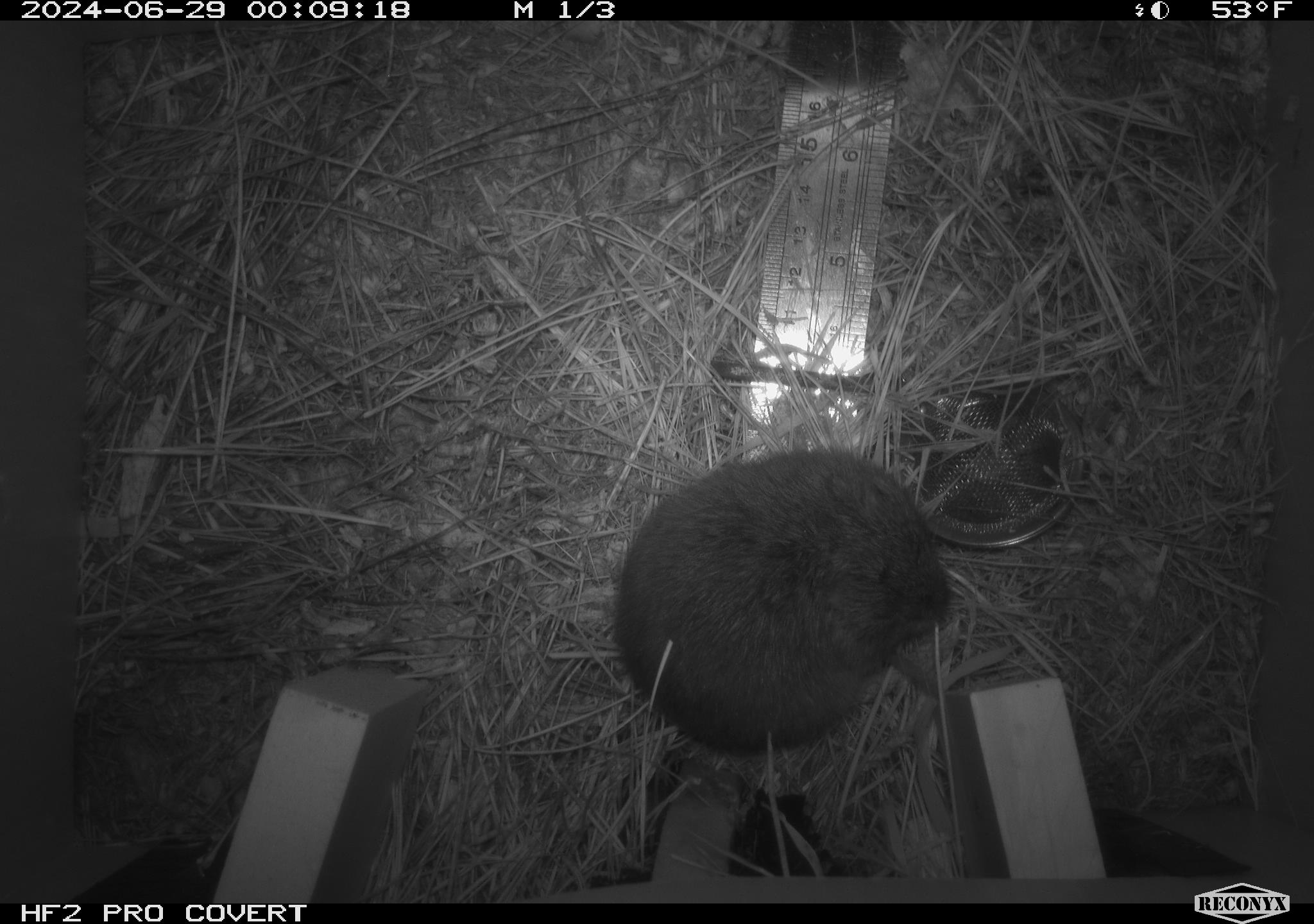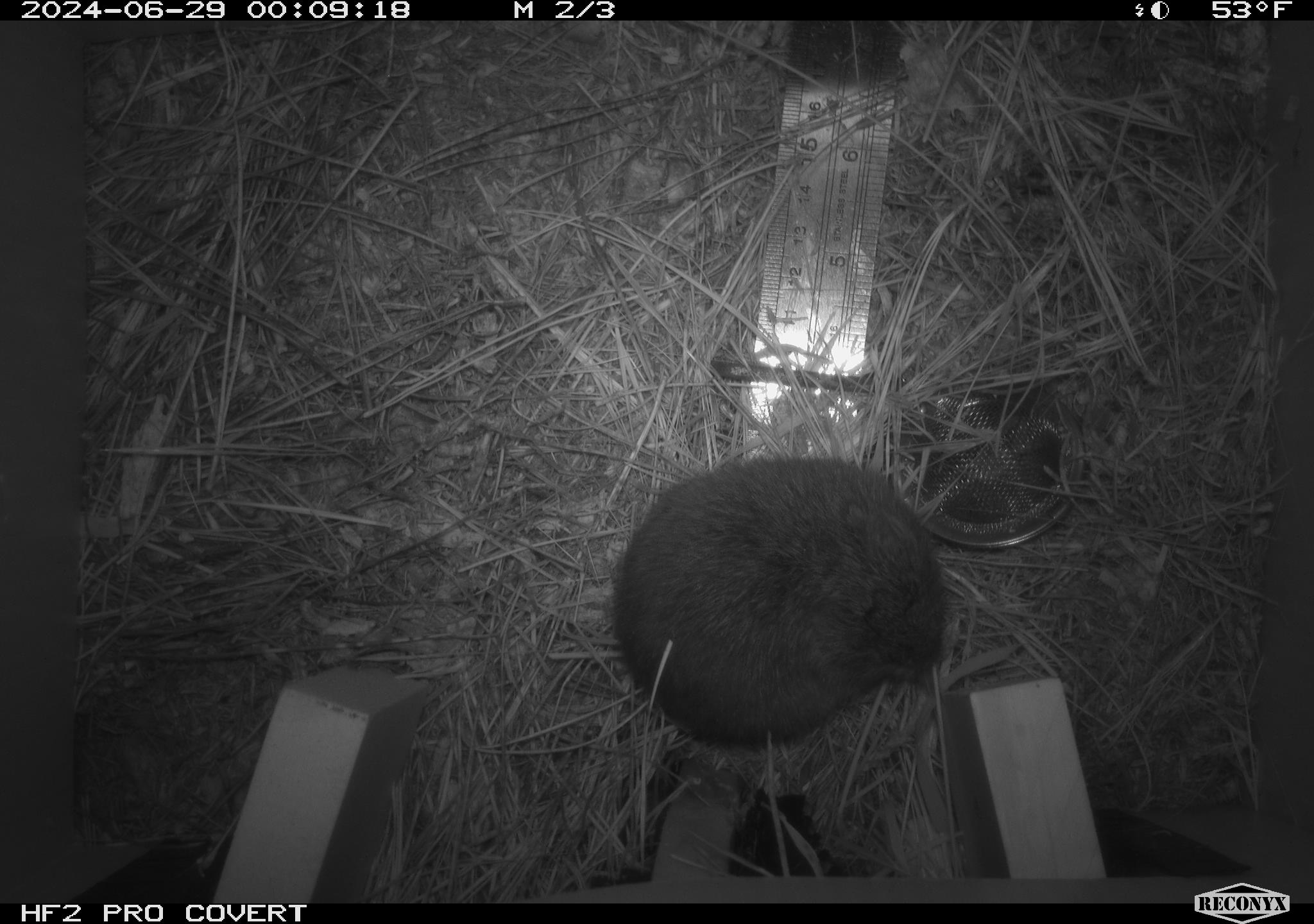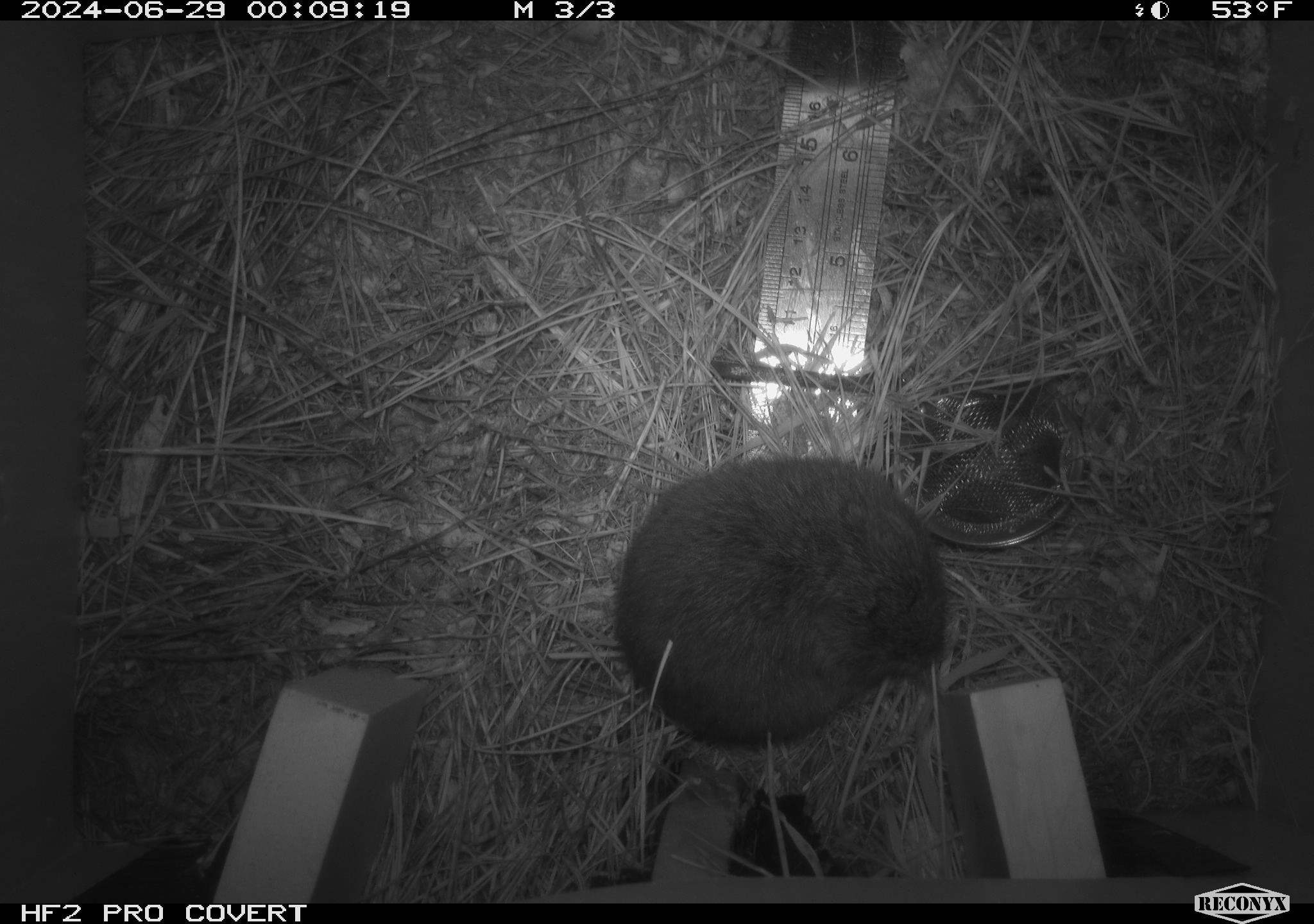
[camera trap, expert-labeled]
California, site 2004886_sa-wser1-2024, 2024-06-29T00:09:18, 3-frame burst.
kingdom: Animalia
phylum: Chordata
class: Mammalia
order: Rodentia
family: Cricetidae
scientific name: Arvicolinae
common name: voles, lemmings, and muskrats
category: arvicolinae subfamily